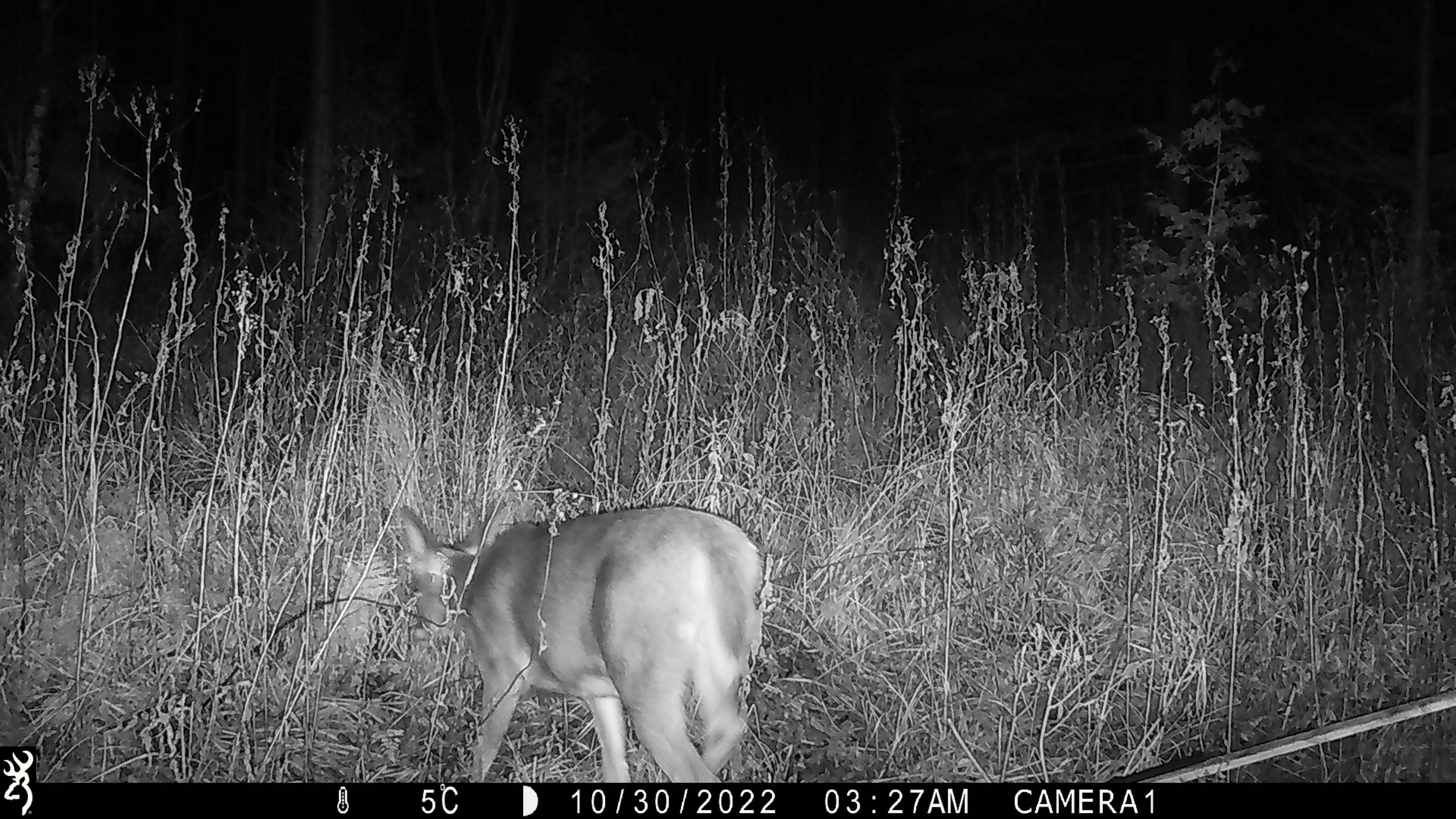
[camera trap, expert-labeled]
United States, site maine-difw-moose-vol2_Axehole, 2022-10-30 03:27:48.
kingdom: Animalia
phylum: Chordata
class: Mammalia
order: Artiodactyla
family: Cervidae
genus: Odocoileus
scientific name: Odocoileus virginianus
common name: white-tailed deer